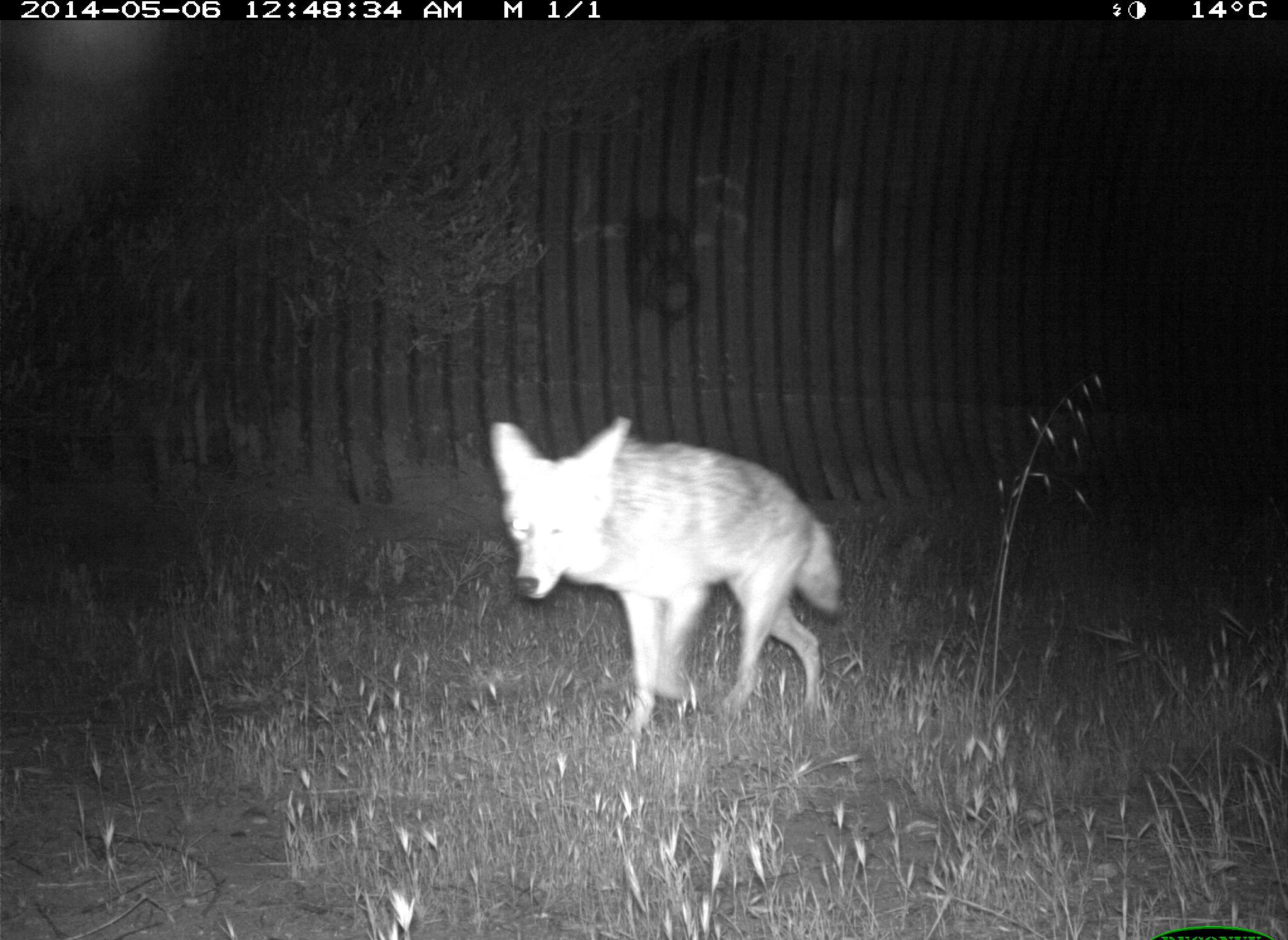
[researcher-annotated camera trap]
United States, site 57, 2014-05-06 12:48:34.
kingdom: Animalia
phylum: Chordata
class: Mammalia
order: Carnivora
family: Canidae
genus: Canis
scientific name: Canis latrans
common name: coyote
Coyote (Canis latrans).